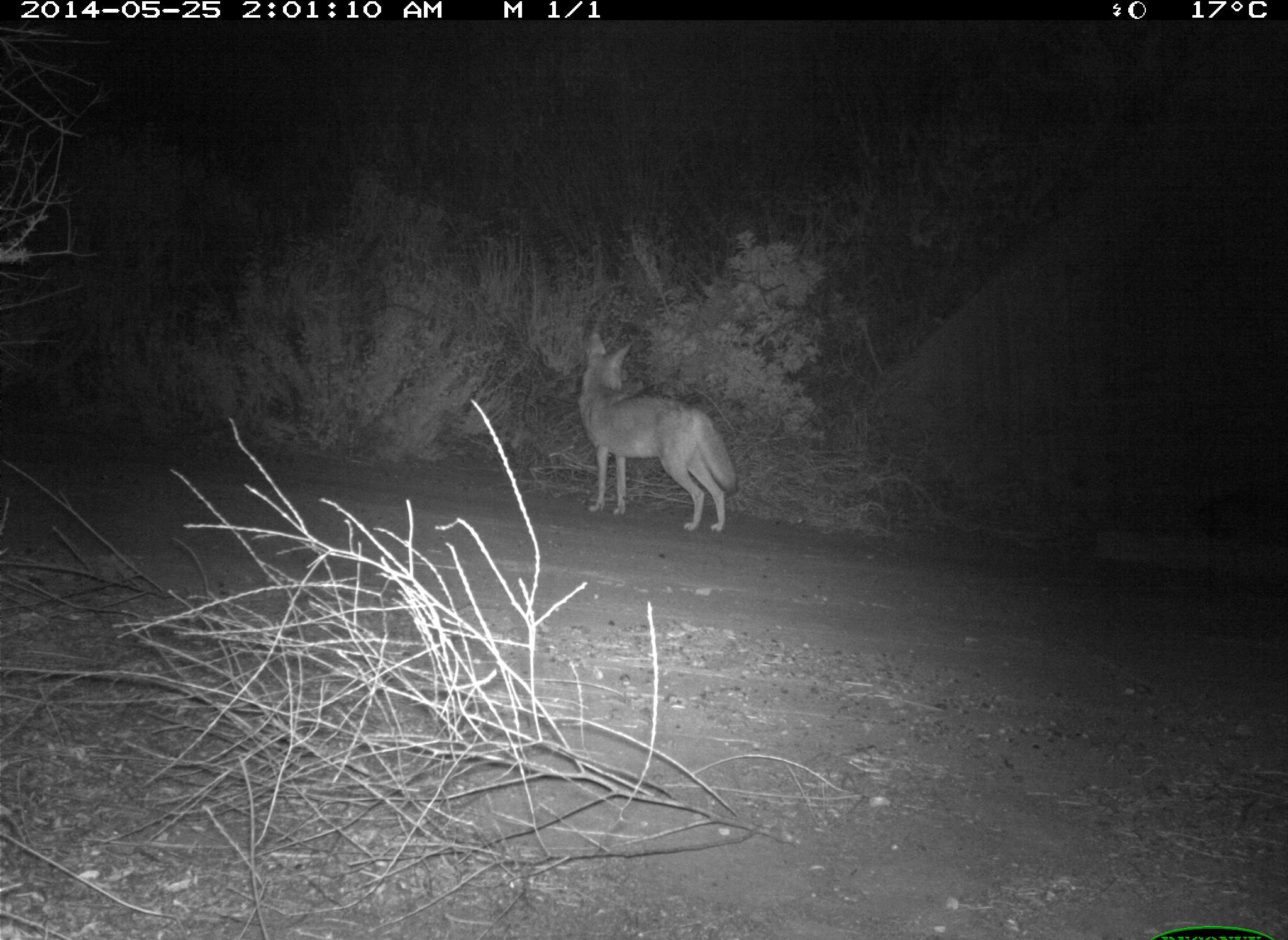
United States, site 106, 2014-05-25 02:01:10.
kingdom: Animalia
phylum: Chordata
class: Mammalia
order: Carnivora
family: Canidae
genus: Canis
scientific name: Canis latrans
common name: coyote